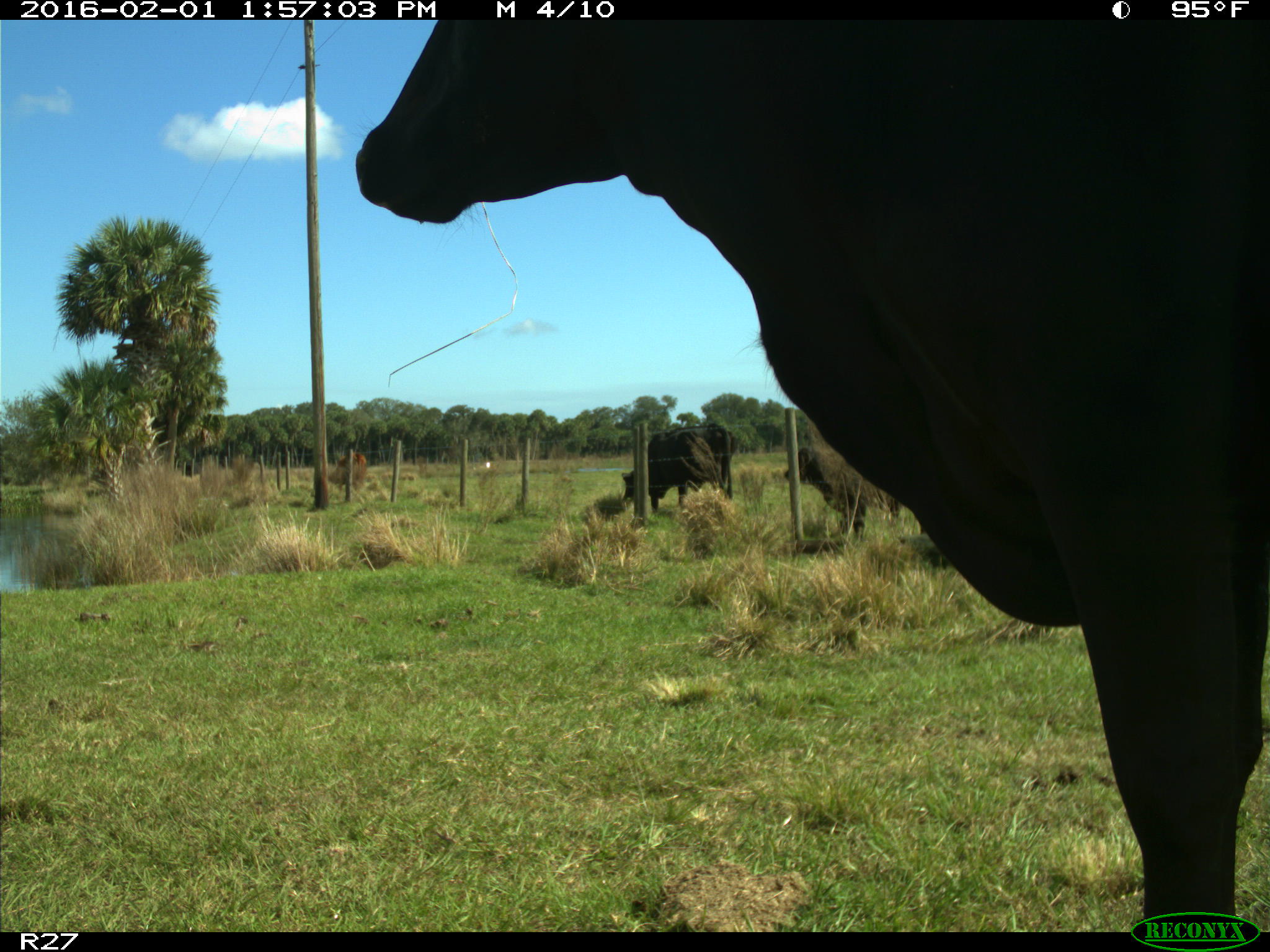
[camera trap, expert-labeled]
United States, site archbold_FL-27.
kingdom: Animalia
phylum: Chordata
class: Mammalia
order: Artiodactyla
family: Bovidae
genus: Bos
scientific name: Bos taurus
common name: domestic cow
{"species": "Bos taurus (domestic cow)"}